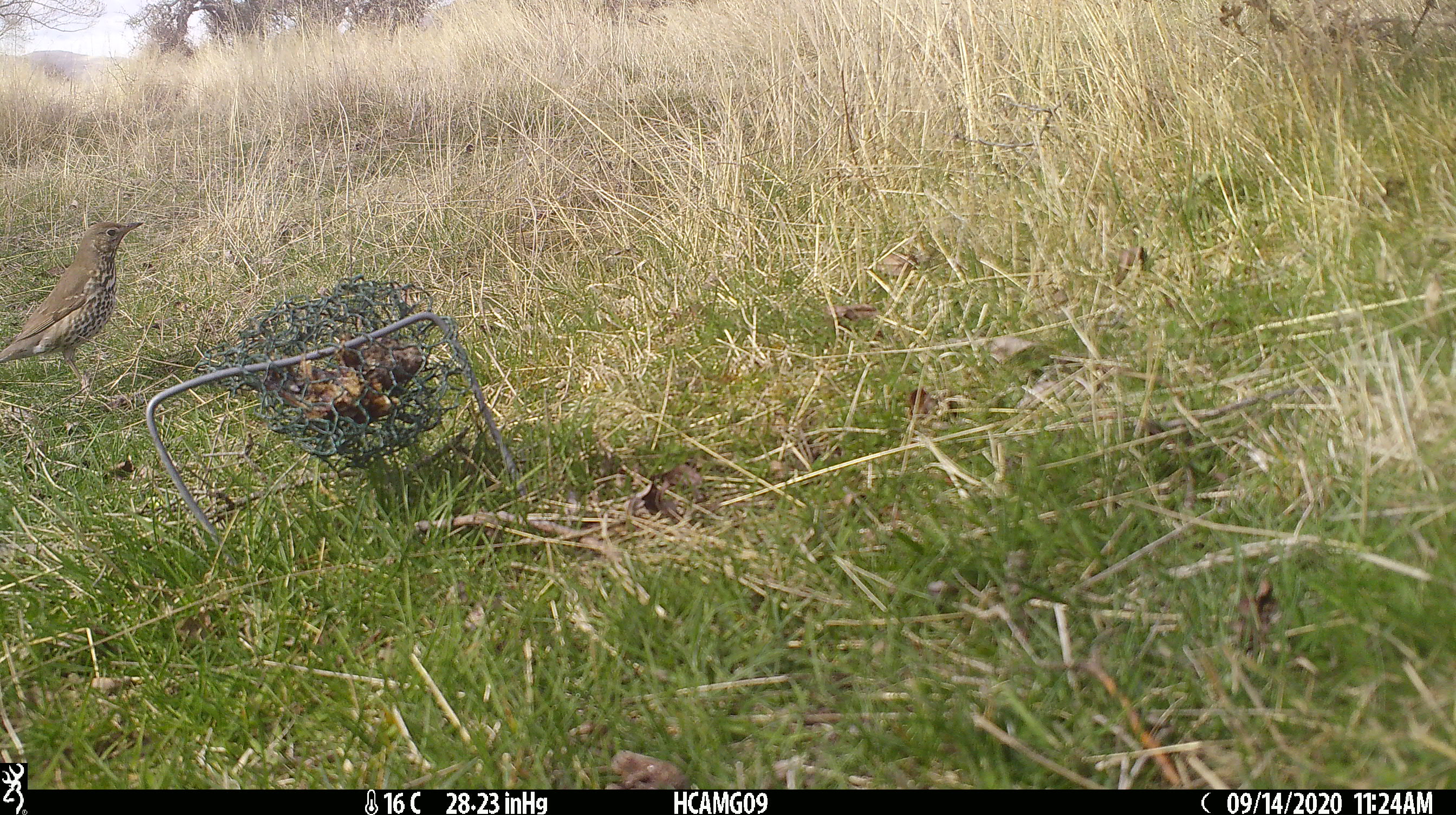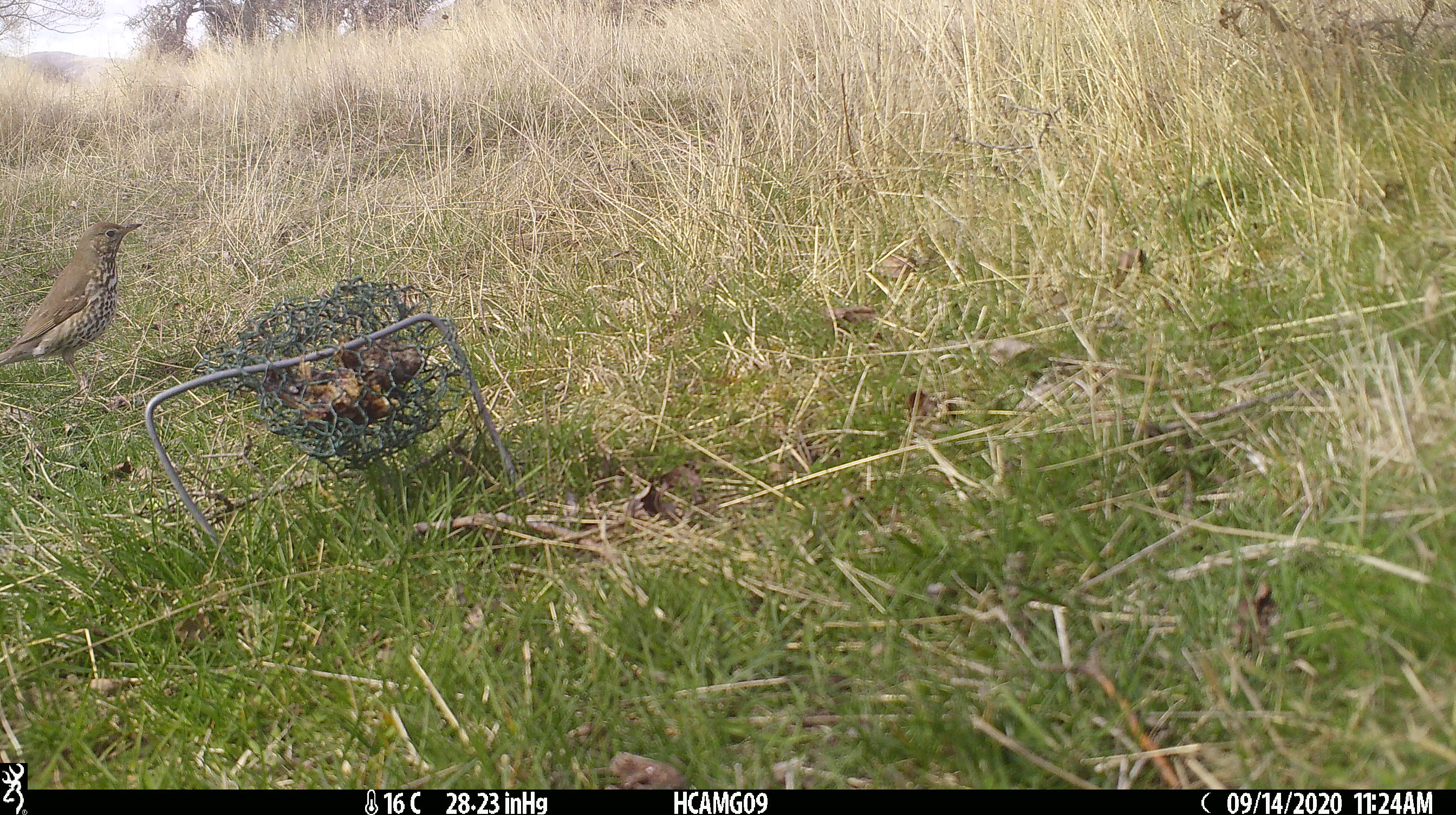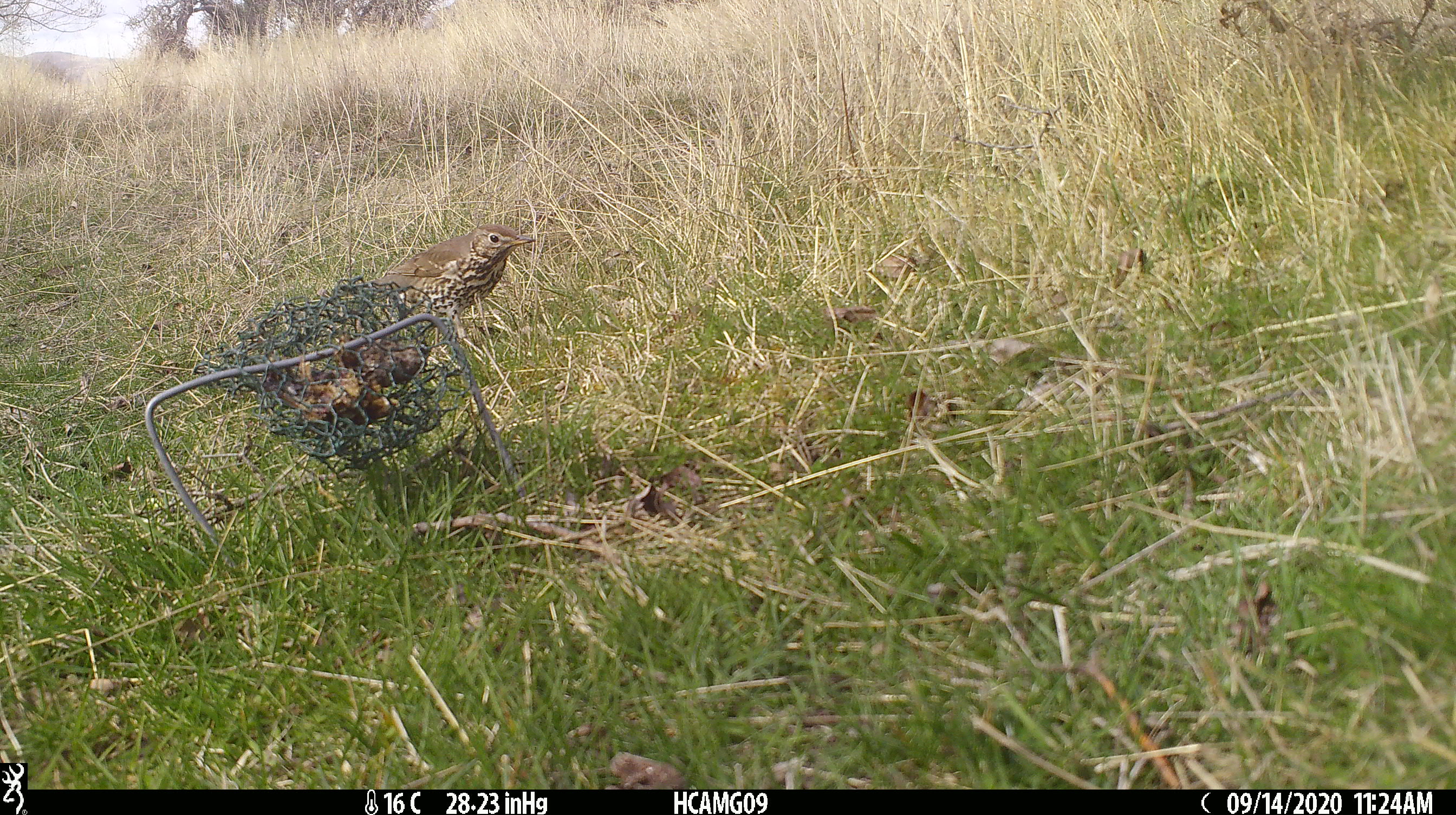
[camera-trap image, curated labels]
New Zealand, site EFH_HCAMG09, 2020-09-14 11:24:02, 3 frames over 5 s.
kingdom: Animalia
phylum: Chordata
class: Aves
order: Passeriformes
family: Turdidae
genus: Turdus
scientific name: Turdus philomelos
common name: song thrush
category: thrush